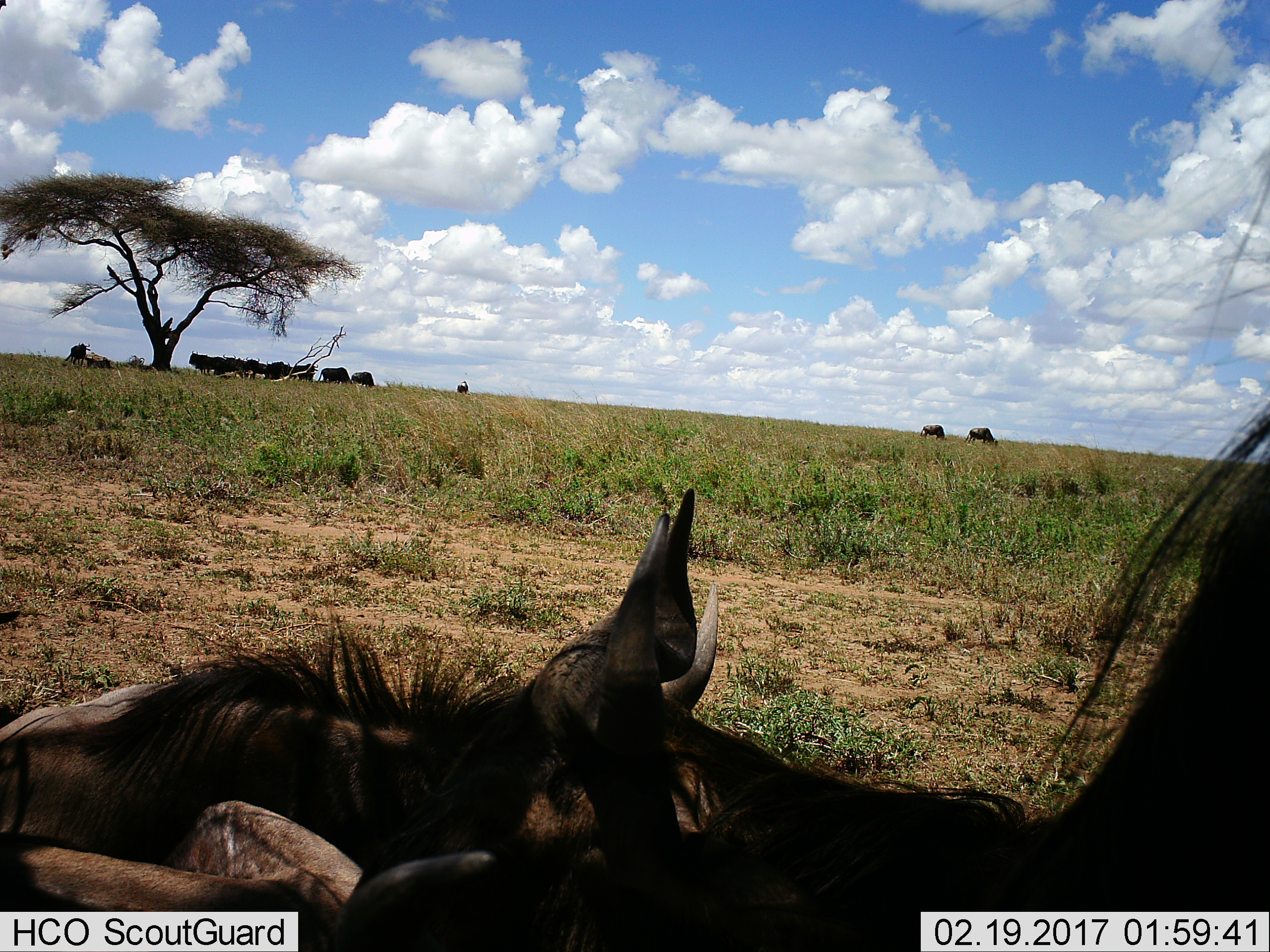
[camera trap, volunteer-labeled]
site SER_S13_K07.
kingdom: Animalia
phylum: Chordata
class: Mammalia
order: Artiodactyla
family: Bovidae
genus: Connochaetes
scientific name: Connochaetes taurinus taurinus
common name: blue wildebeest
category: wildebeestblue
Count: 11-50.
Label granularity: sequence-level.